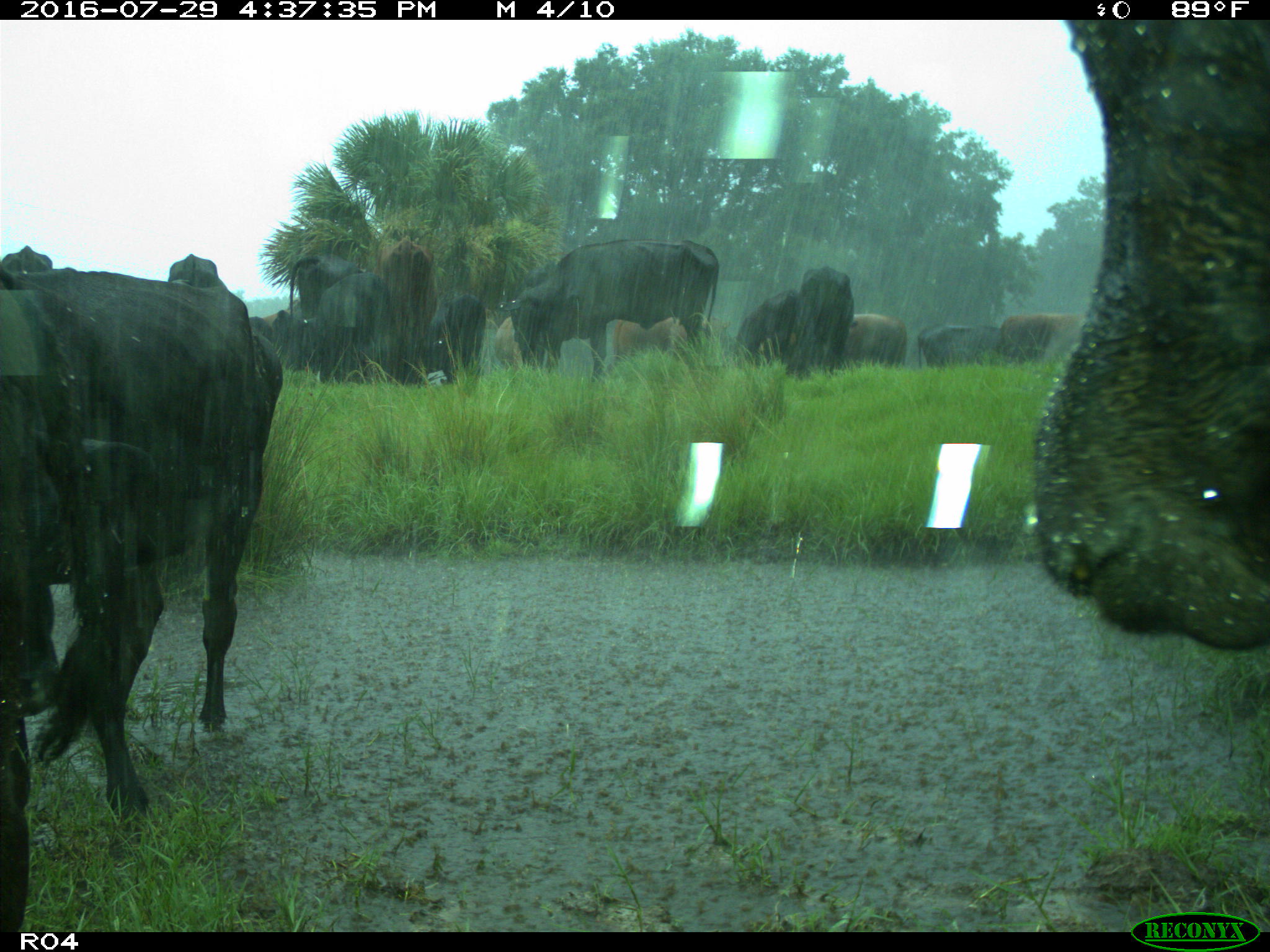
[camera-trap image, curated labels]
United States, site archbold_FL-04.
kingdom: Animalia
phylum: Chordata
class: Mammalia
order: Artiodactyla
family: Bovidae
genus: Bos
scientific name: Bos taurus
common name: domestic cow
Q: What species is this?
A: Bos taurus (domestic cow).